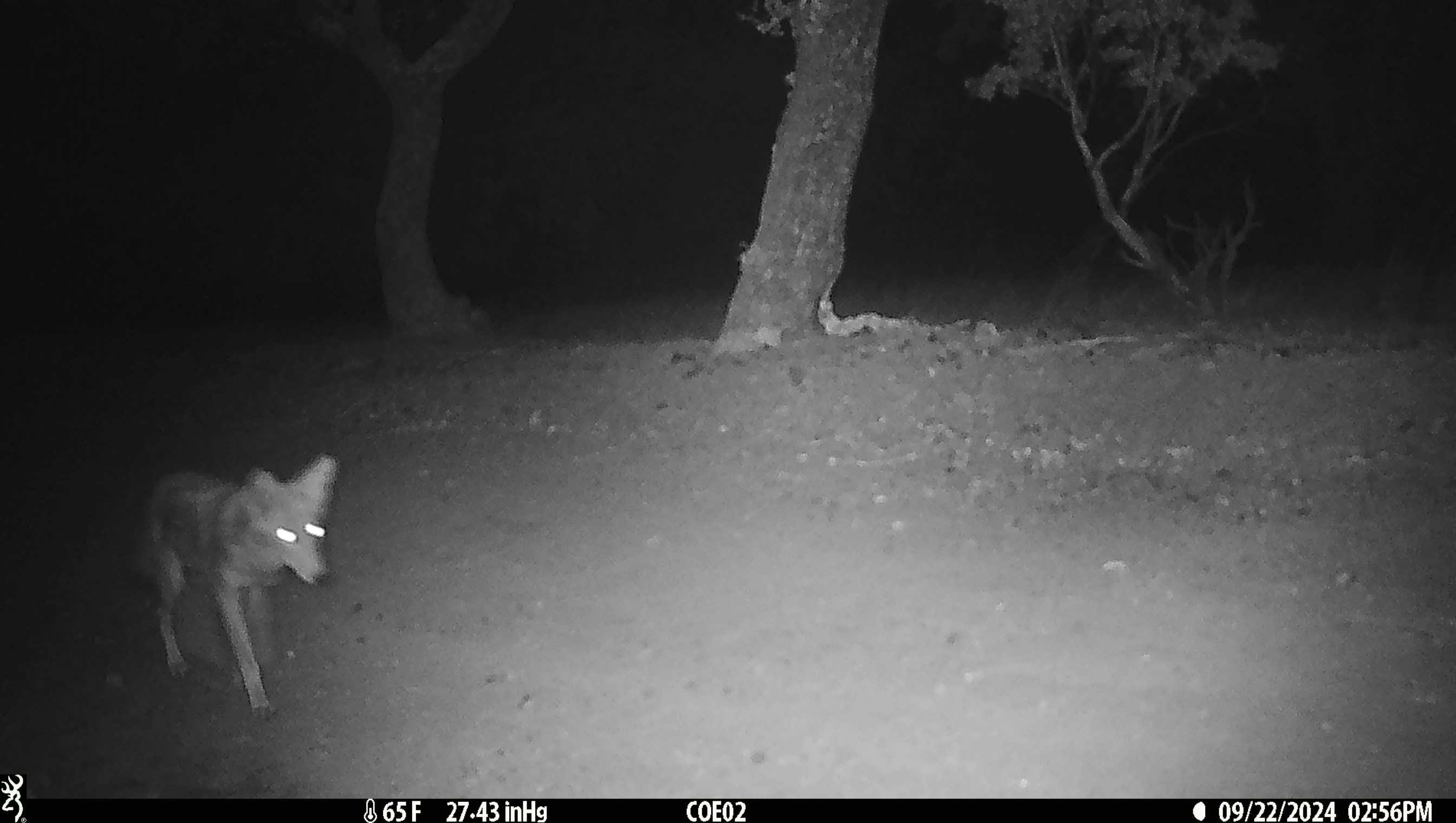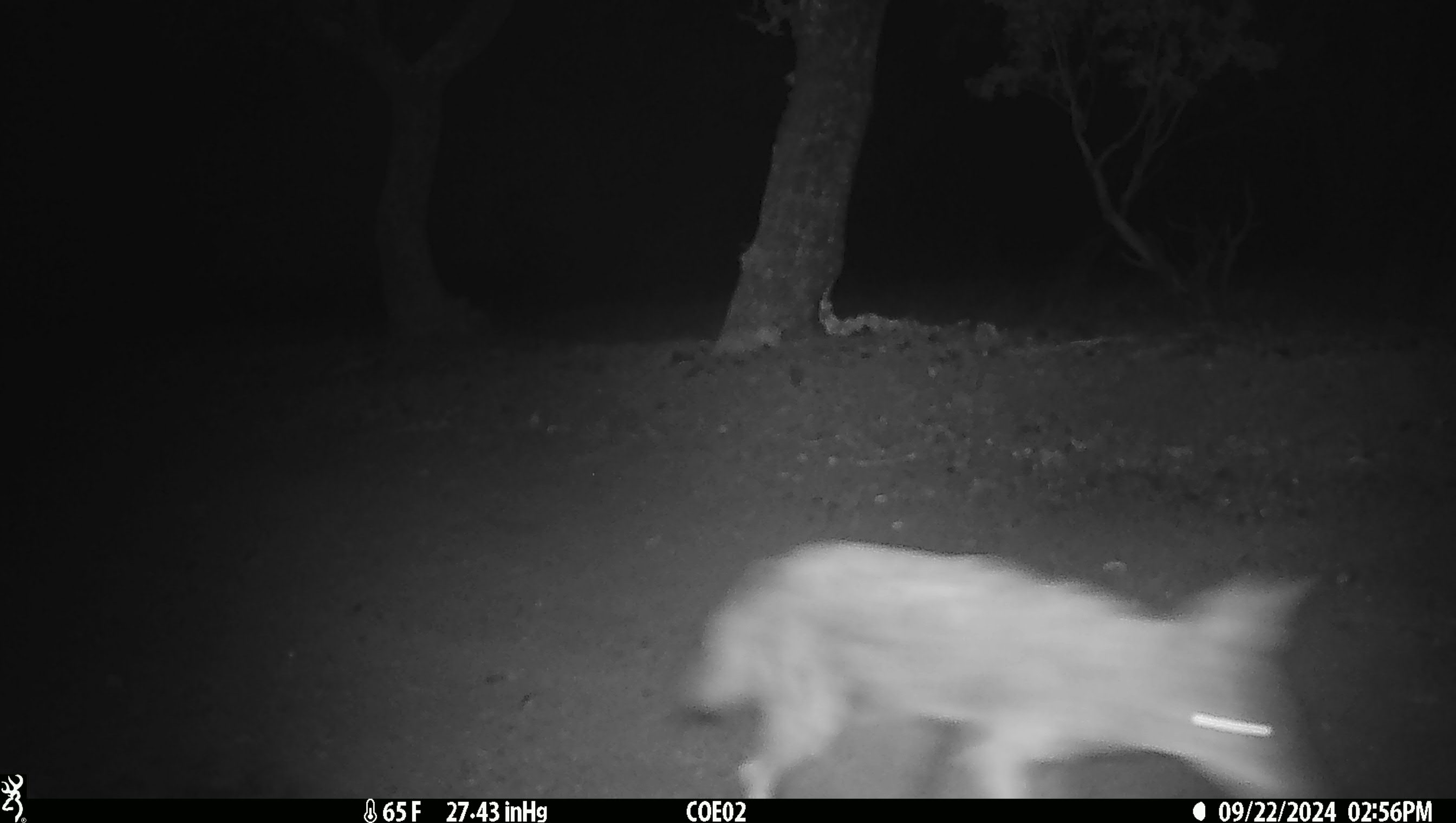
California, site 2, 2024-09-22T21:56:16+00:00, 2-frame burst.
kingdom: Animalia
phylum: Chordata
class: Mammalia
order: Carnivora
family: Canidae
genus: Canis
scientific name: Canis latrans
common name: coyote